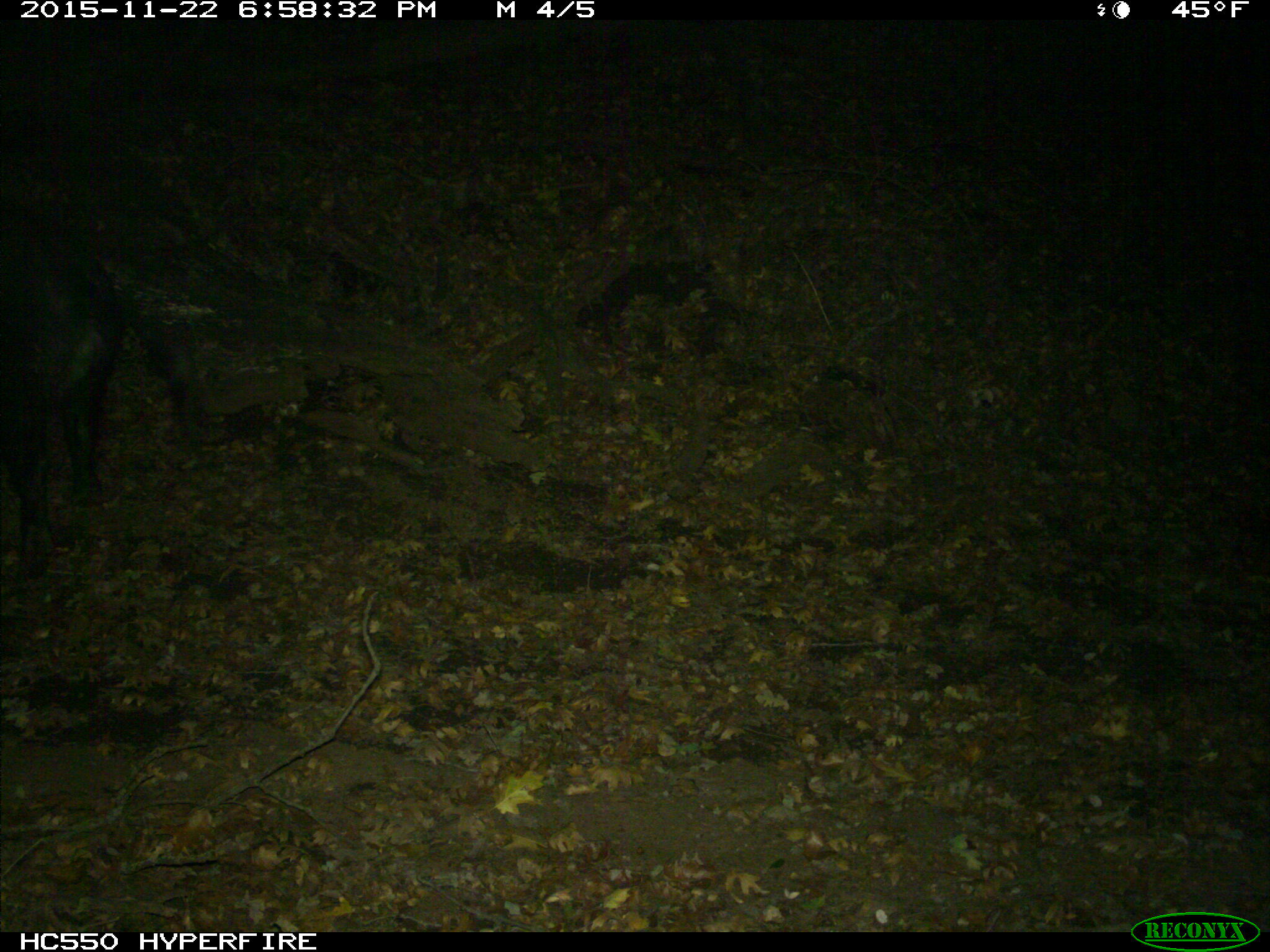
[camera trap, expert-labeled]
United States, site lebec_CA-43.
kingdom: Animalia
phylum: Chordata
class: Mammalia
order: Artiodactyla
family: Suidae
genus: Sus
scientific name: Sus scrofa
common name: wild boar